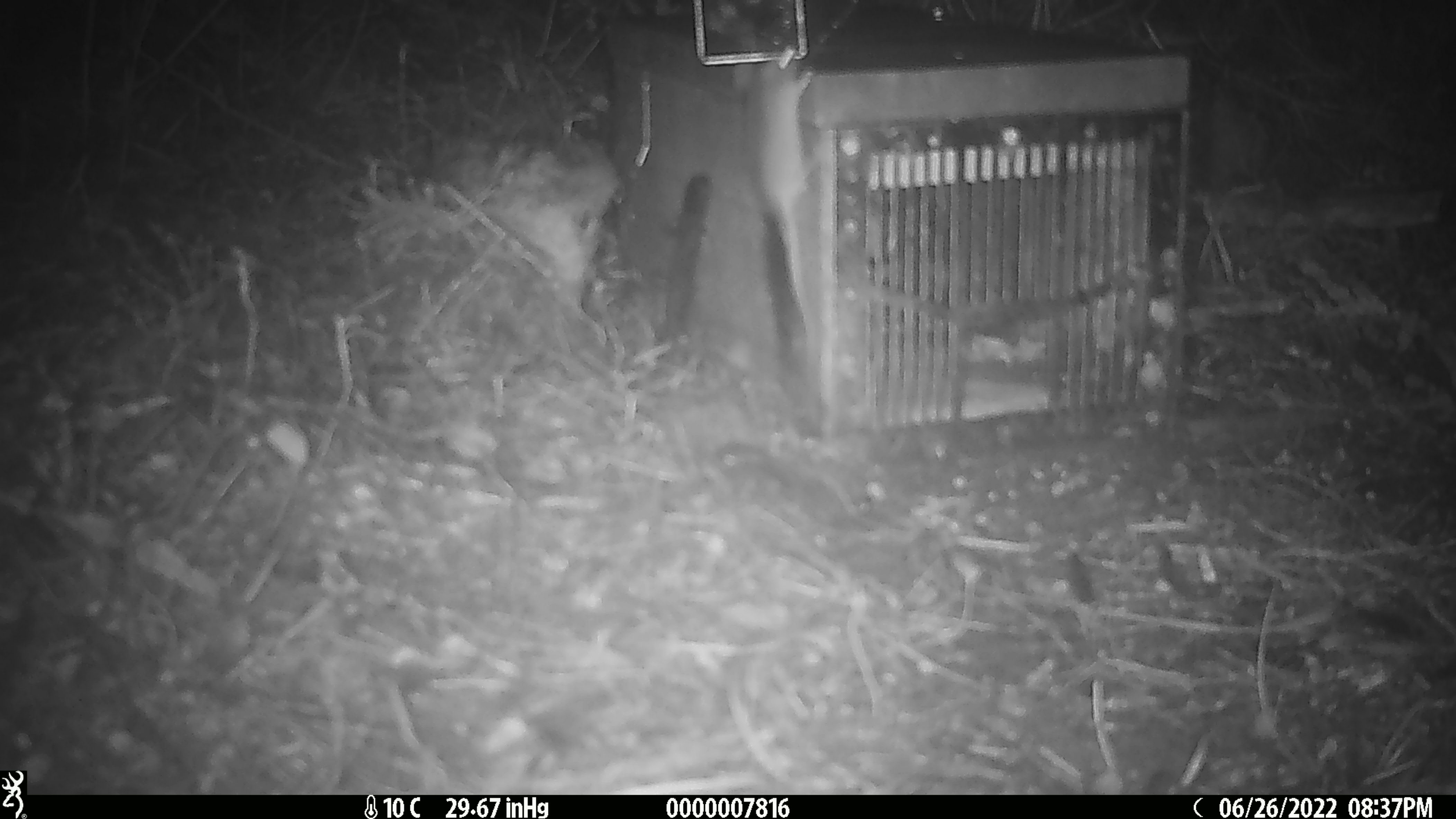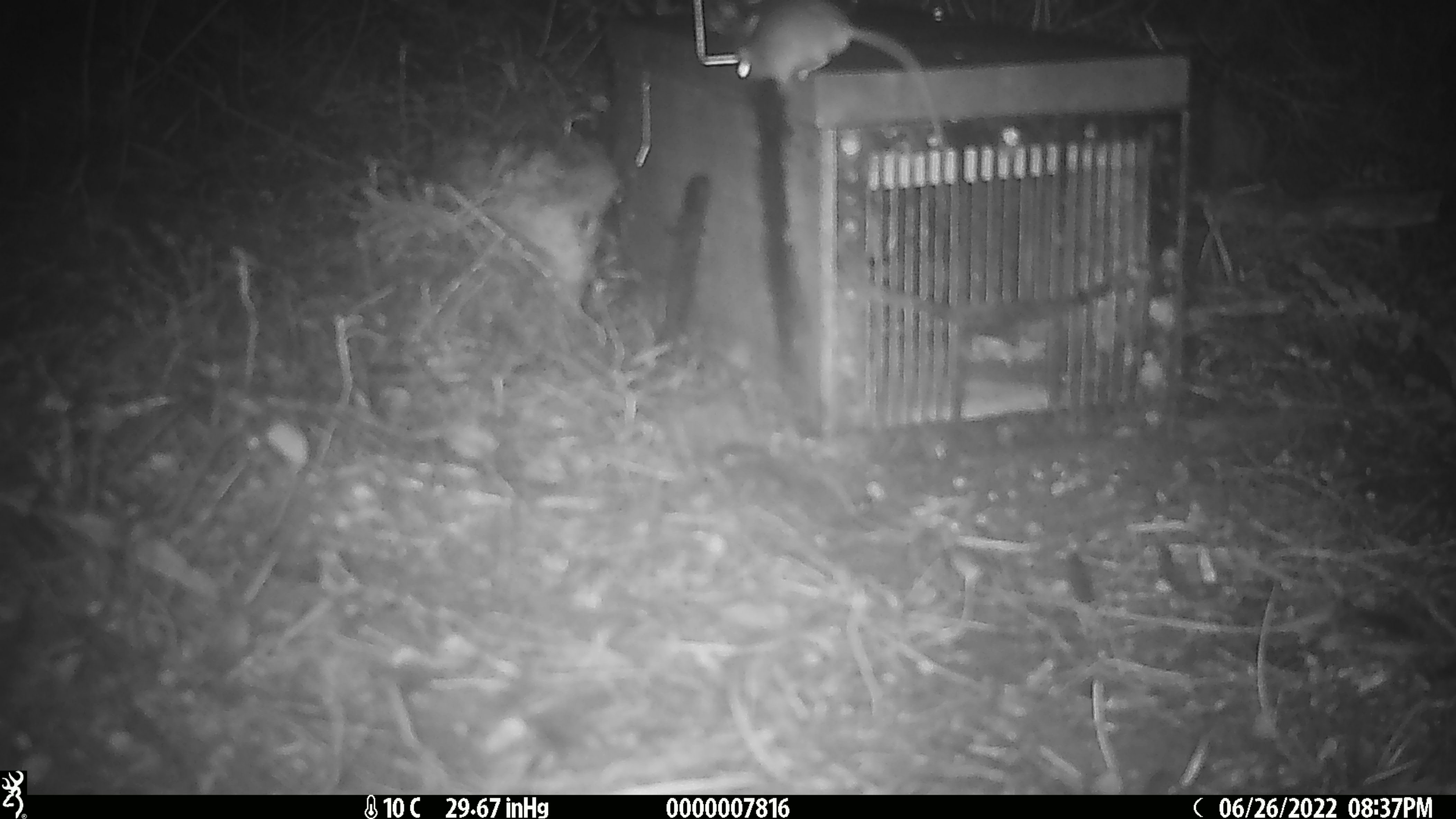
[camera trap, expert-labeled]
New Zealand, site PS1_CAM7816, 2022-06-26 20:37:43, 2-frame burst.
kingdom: Animalia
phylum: Chordata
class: Mammalia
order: Rodentia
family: Muridae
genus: Mus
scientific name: Mus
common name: mouse